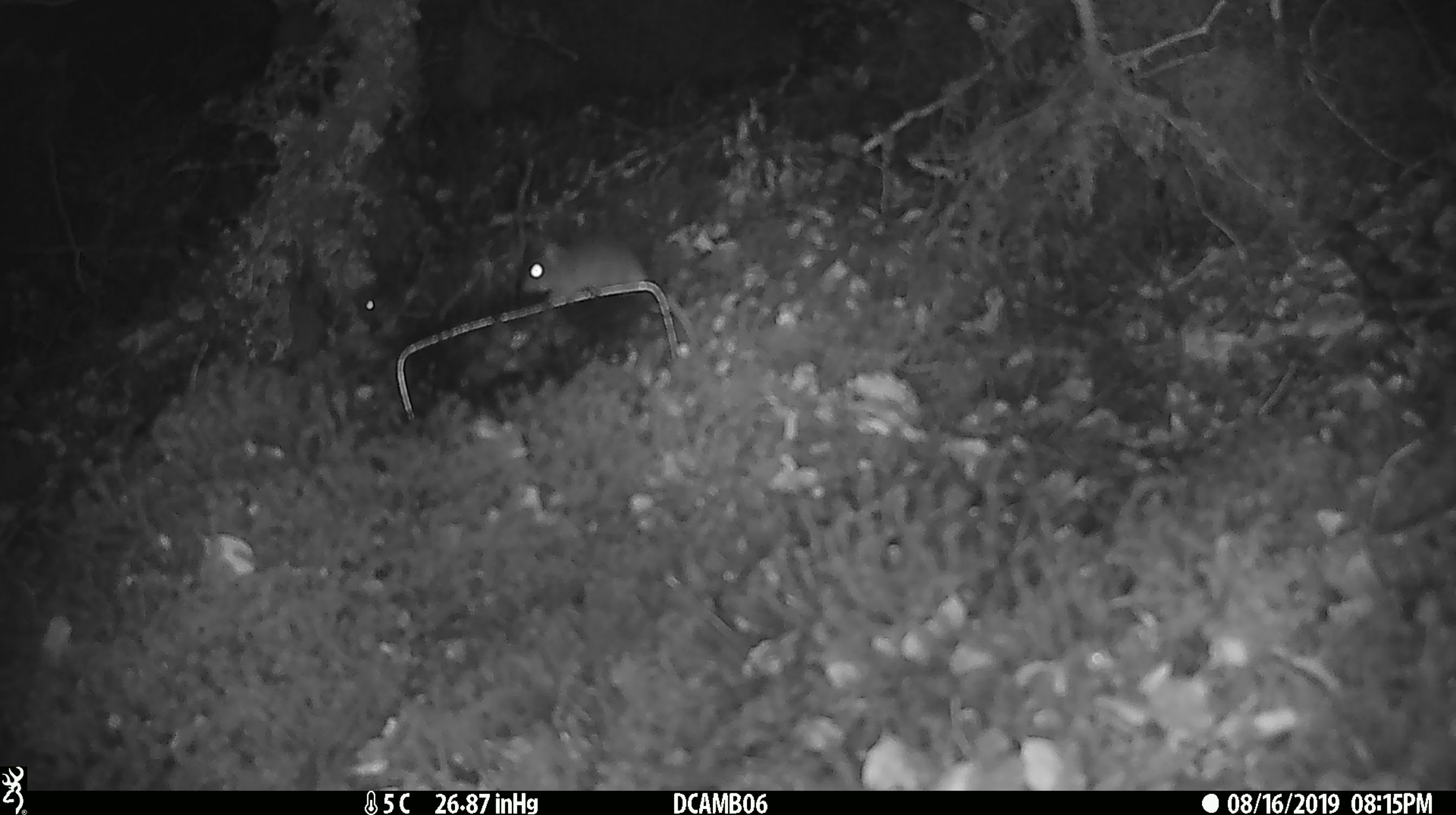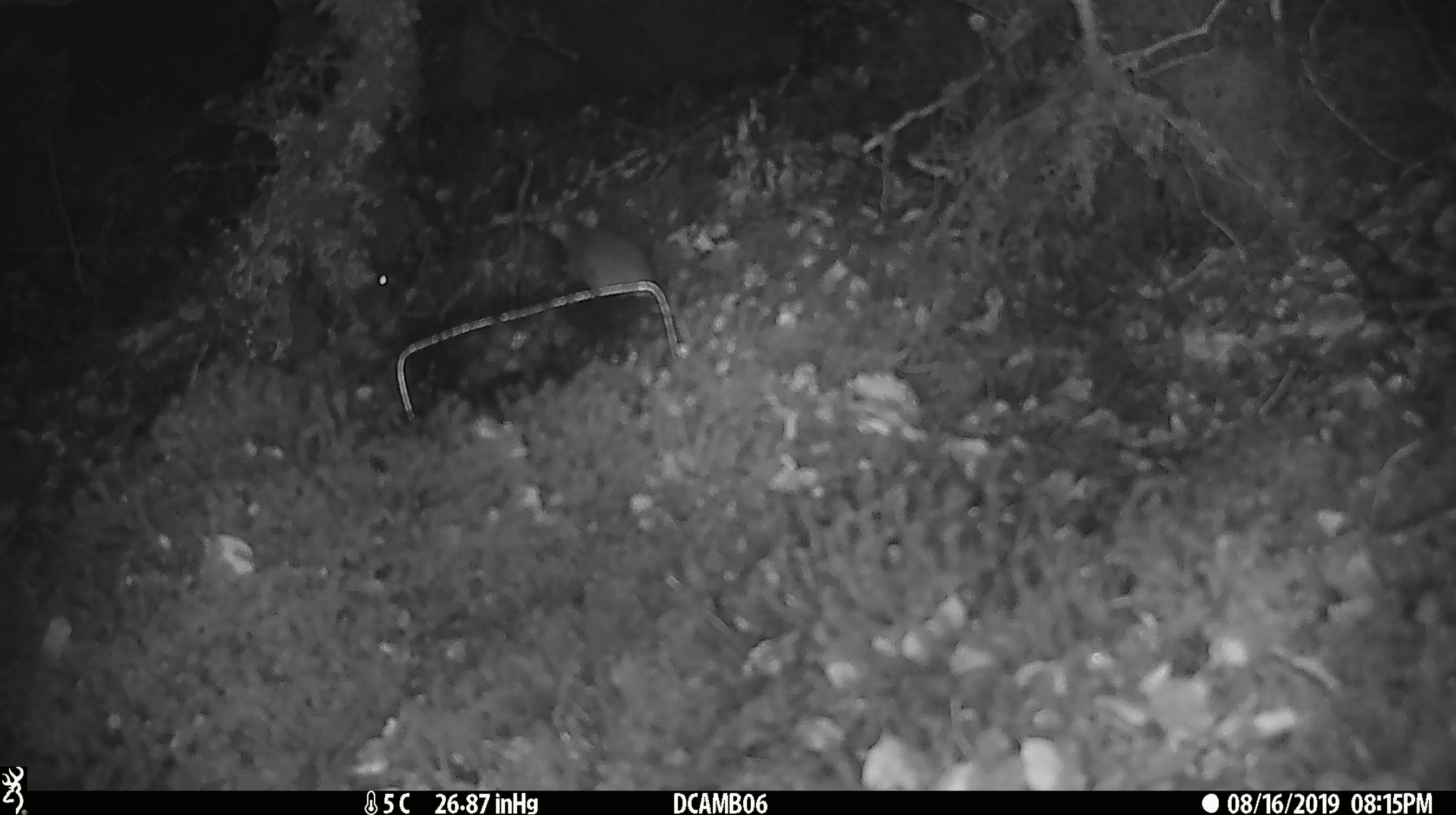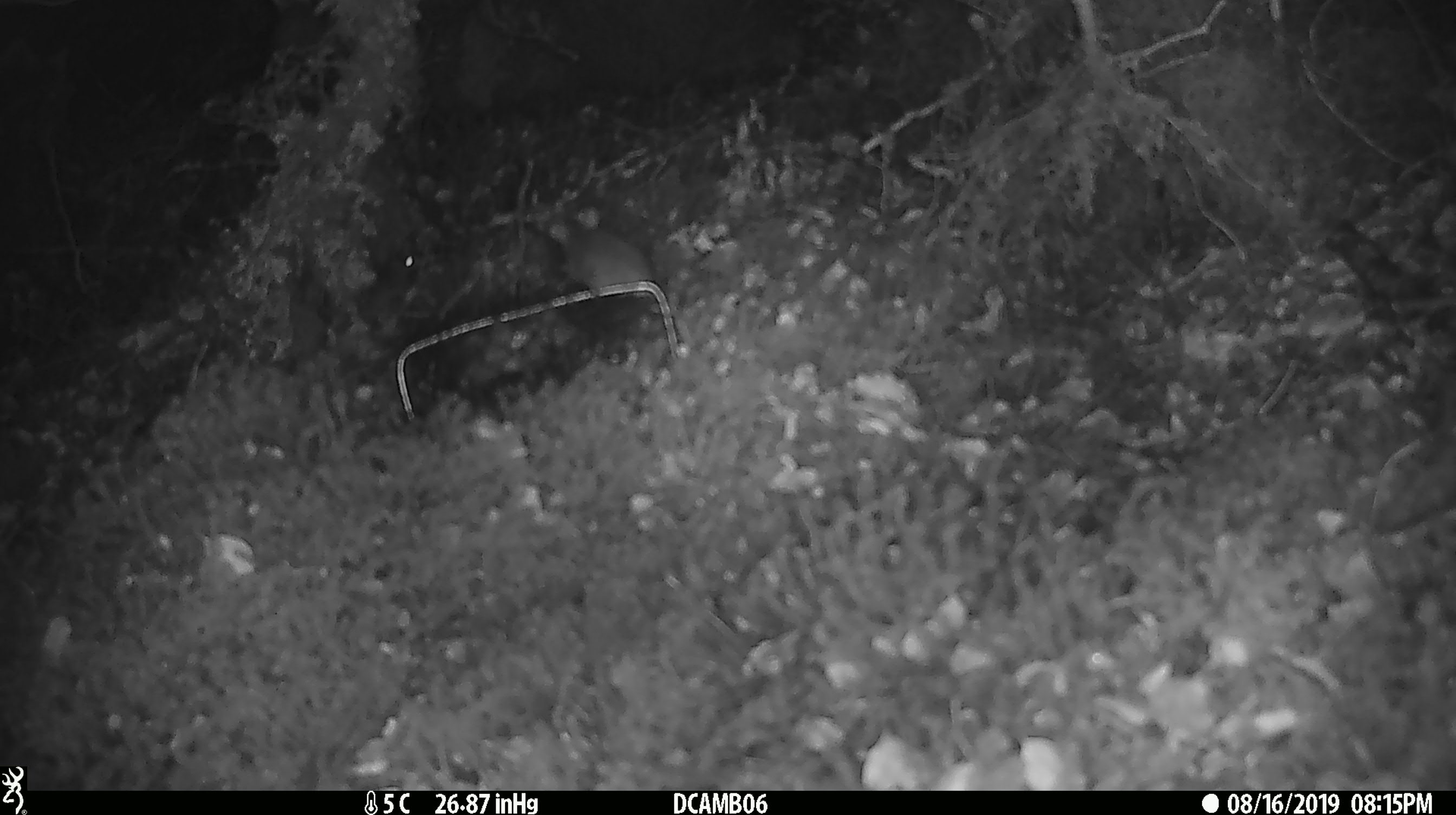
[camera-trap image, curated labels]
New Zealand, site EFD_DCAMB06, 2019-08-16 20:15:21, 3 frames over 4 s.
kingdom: Animalia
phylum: Chordata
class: Mammalia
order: Rodentia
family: Muridae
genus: Mus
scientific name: Mus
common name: mouse